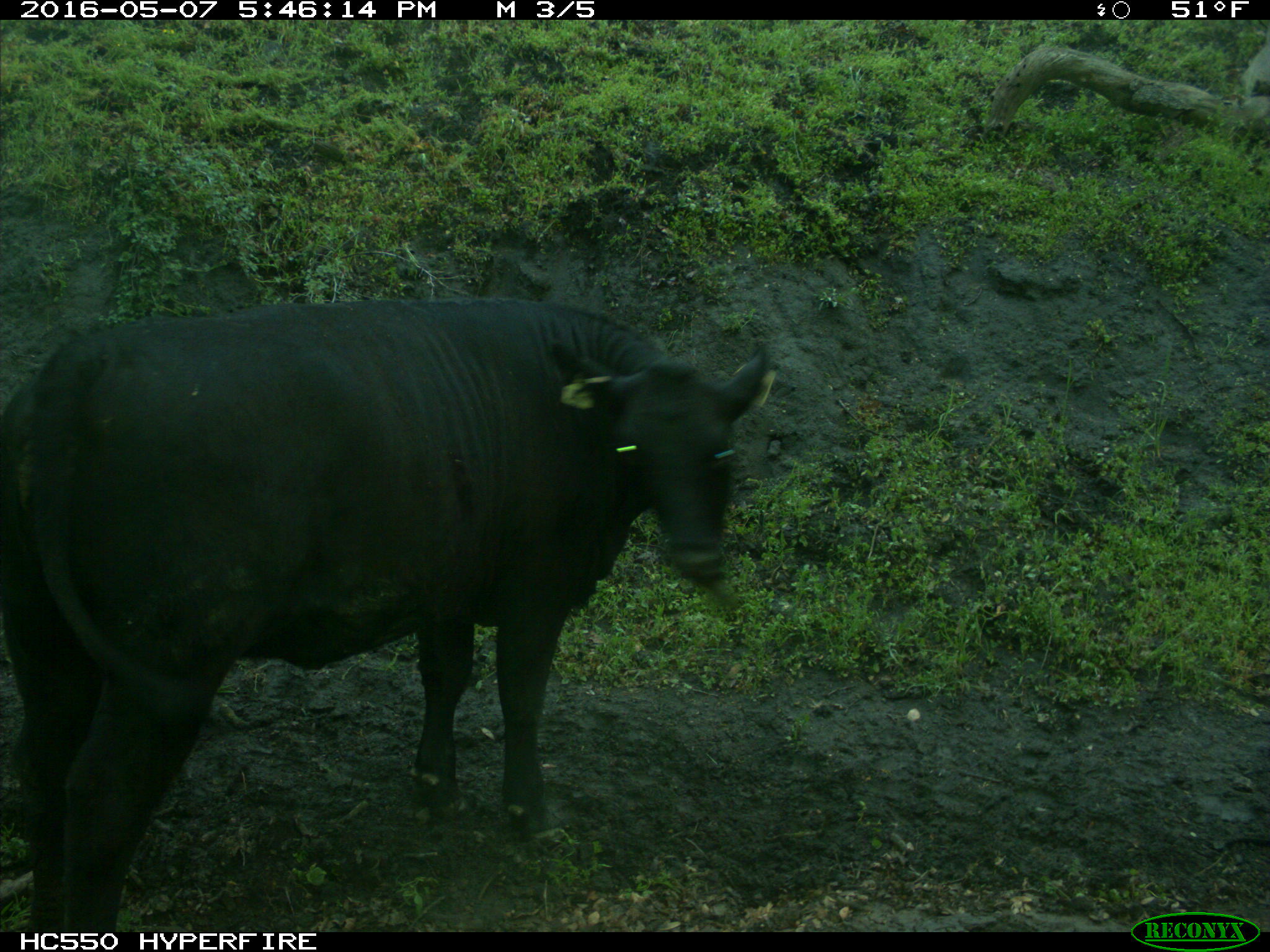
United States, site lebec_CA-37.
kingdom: Animalia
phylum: Chordata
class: Mammalia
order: Artiodactyla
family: Bovidae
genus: Bos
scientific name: Bos taurus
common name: domestic cow